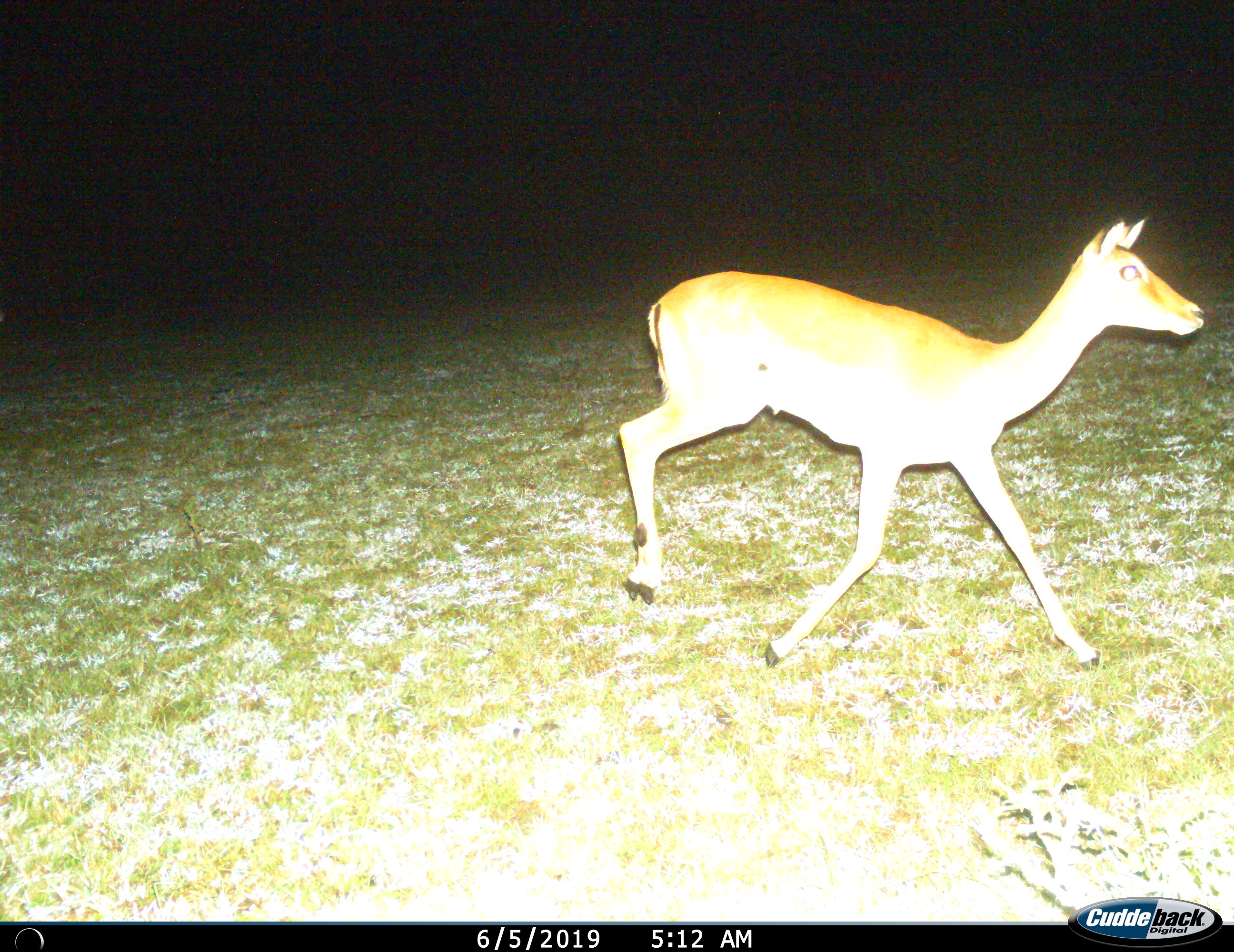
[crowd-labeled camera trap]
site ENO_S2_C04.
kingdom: Animalia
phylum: Chordata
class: Mammalia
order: Artiodactyla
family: Bovidae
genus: Aepyceros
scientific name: Aepyceros melampus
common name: impala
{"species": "impala (Aepyceros melampus)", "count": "1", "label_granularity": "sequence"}